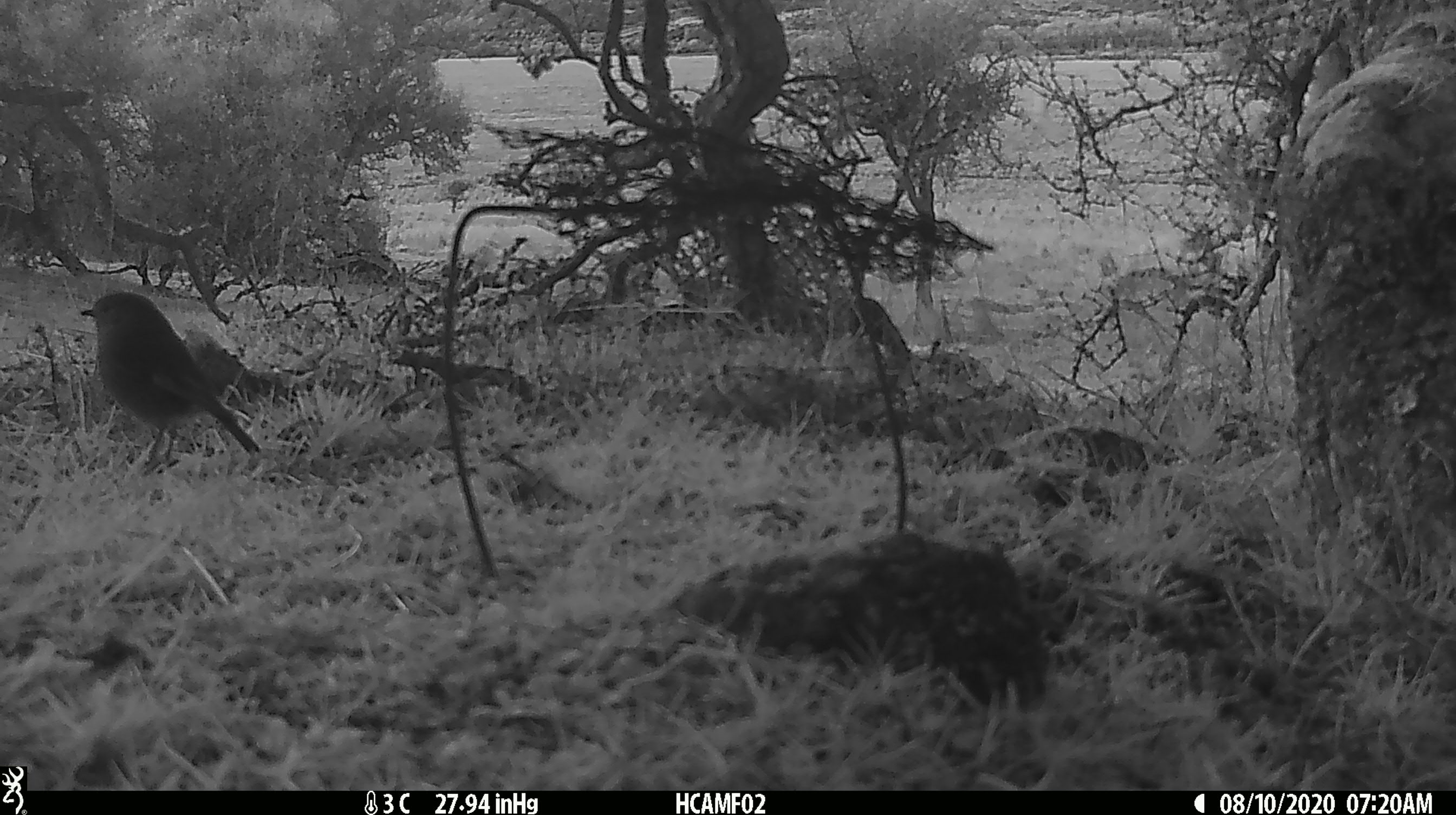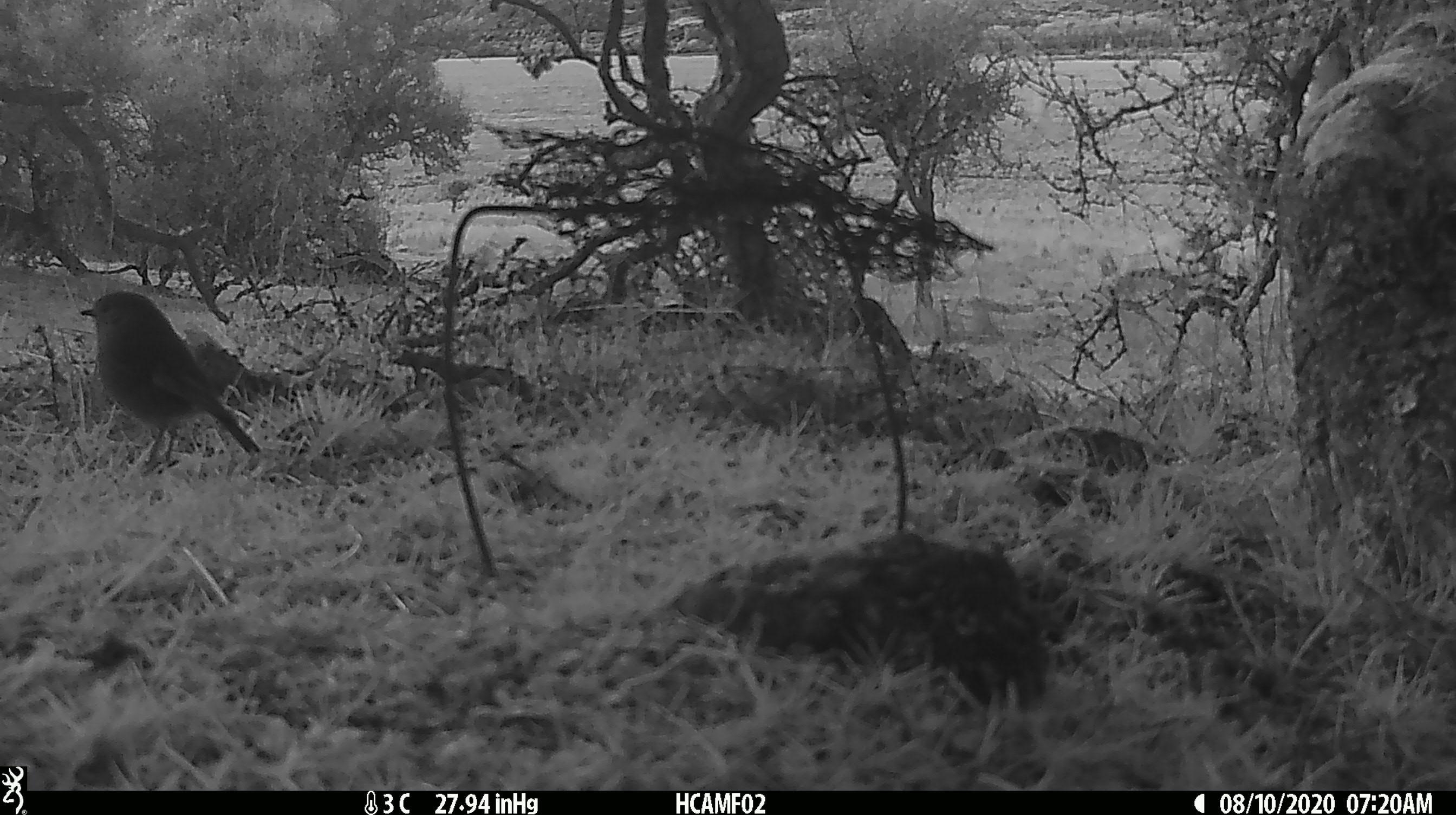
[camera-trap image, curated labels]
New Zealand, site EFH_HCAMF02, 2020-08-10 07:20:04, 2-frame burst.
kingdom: Animalia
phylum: Chordata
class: Aves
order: Passeriformes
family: Petroicidae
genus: Petroica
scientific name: Petroica australis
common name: new zealand robin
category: robin